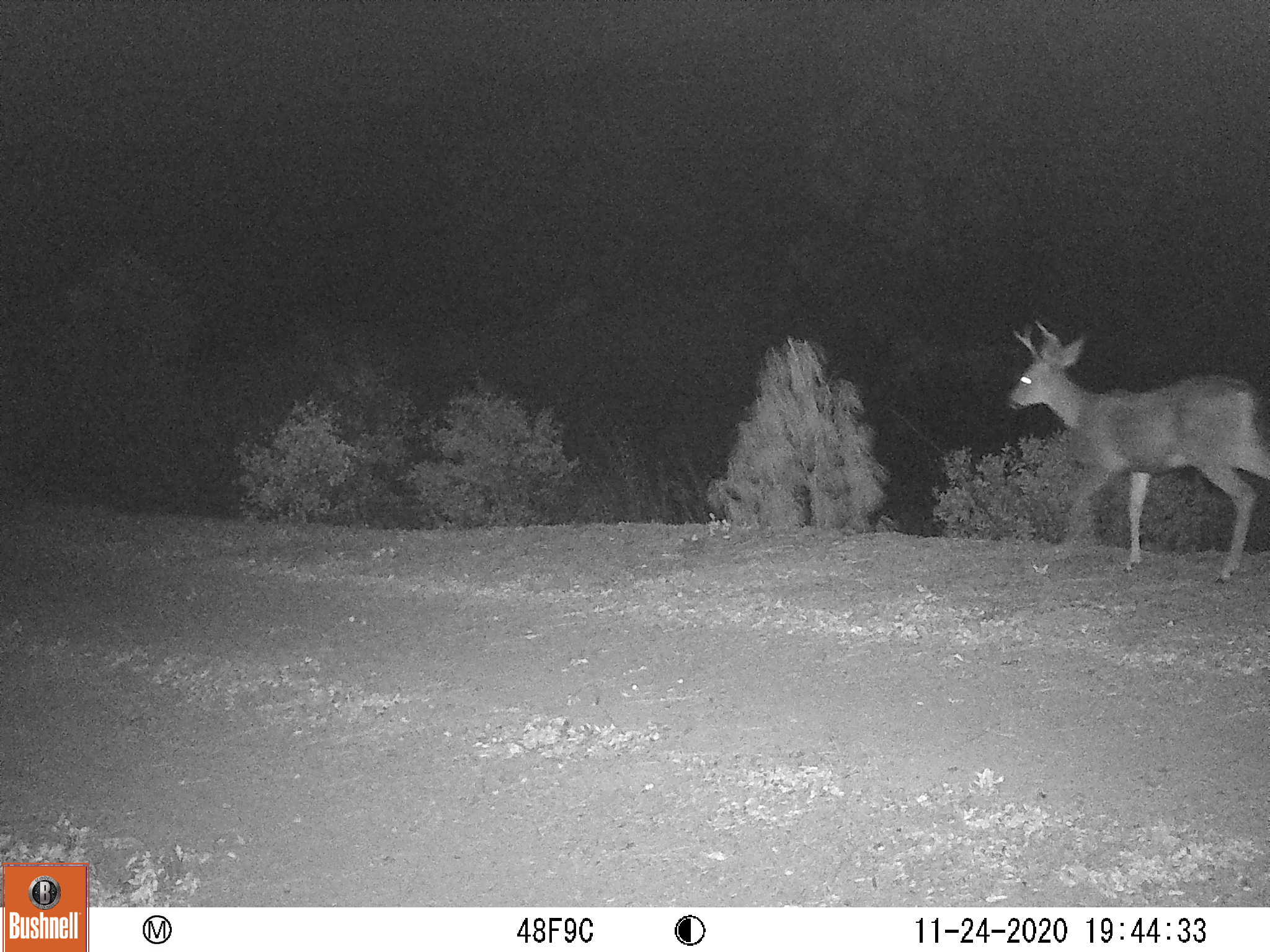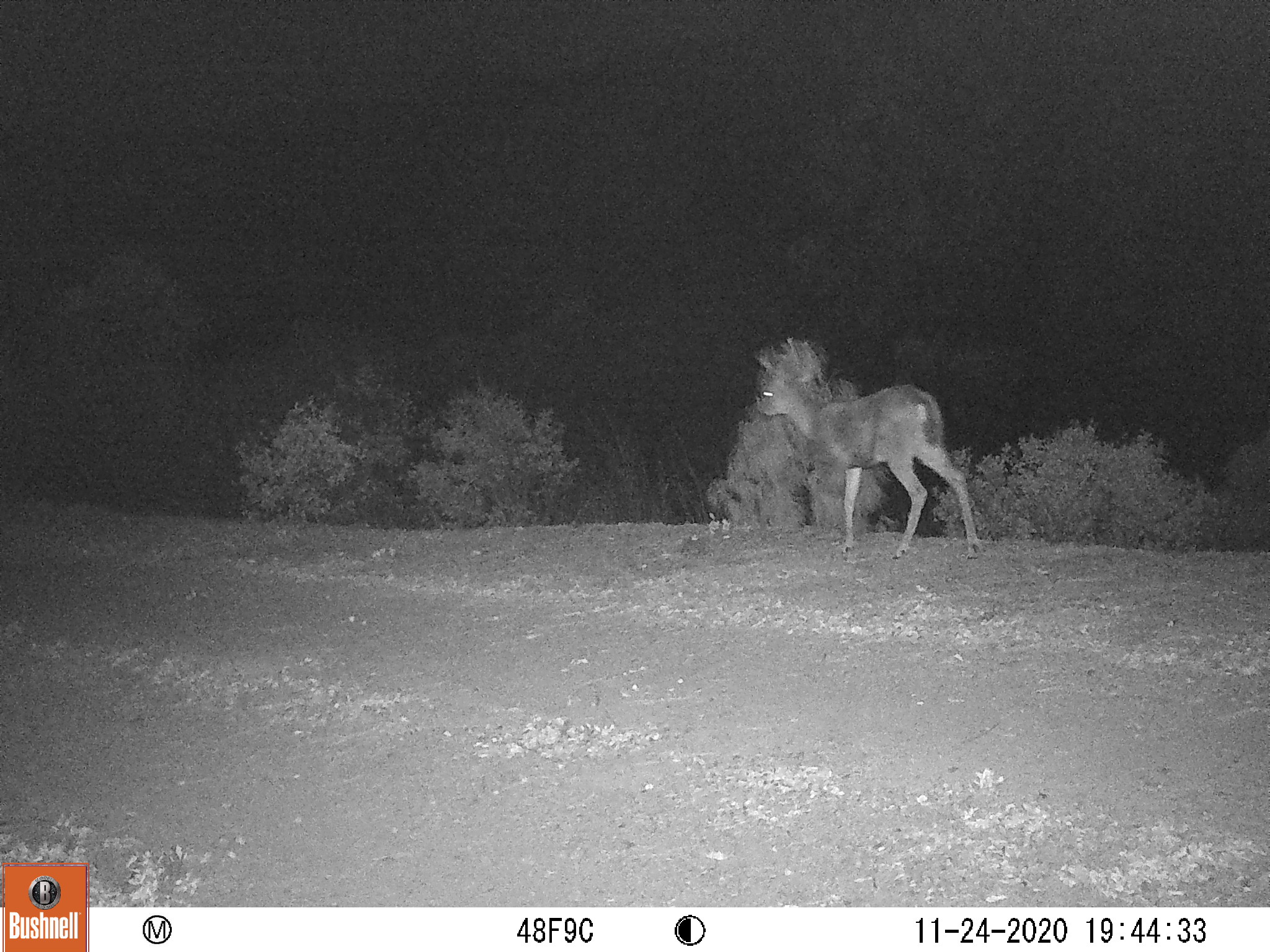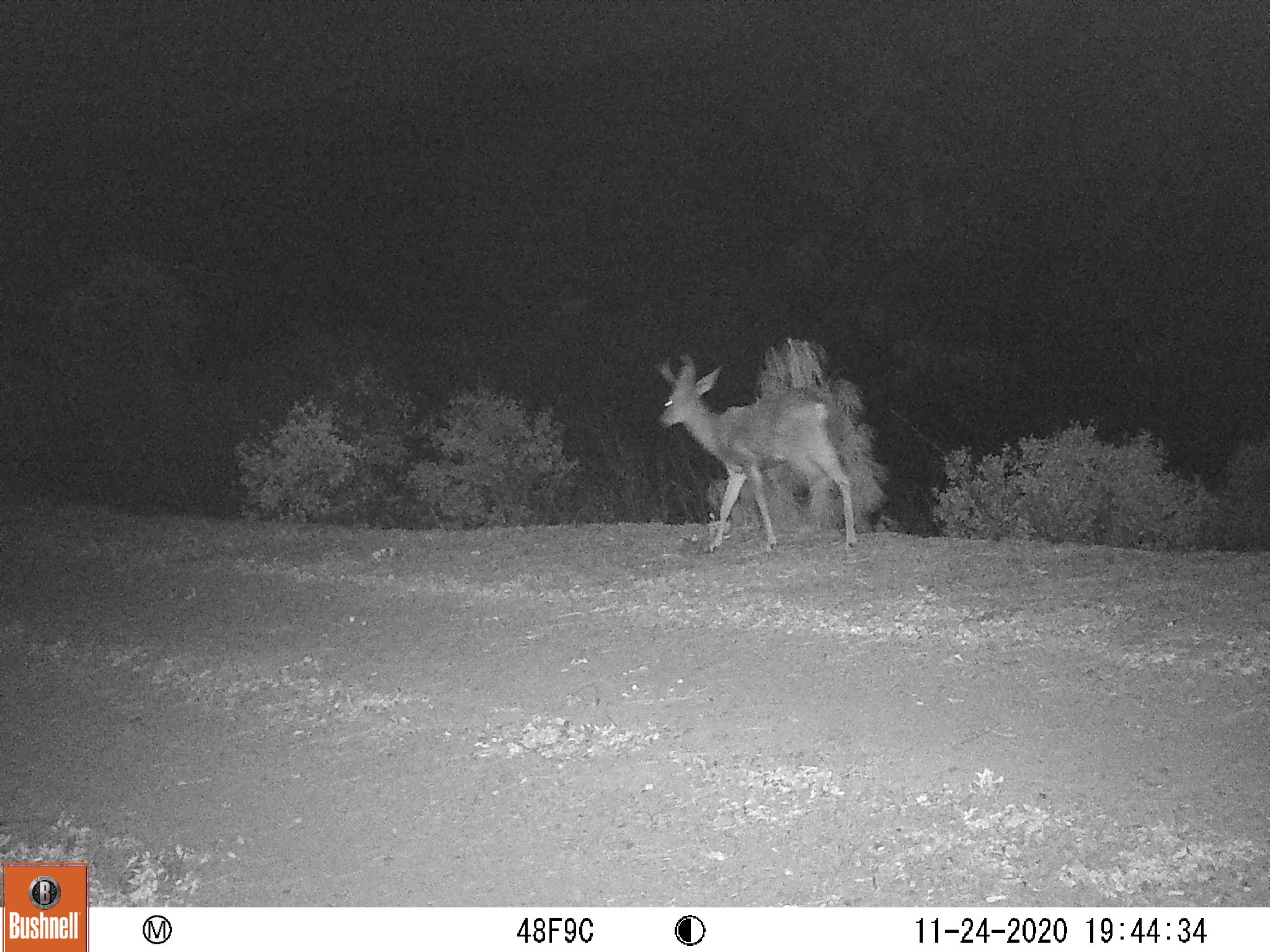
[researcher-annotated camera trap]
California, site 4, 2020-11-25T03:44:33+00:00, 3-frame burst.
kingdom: Animalia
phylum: Chordata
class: Mammalia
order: Artiodactyla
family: Cervidae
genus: Odocoileus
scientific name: Odocoileus hemionus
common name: mule deer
Mule deer (Odocoileus hemionus).